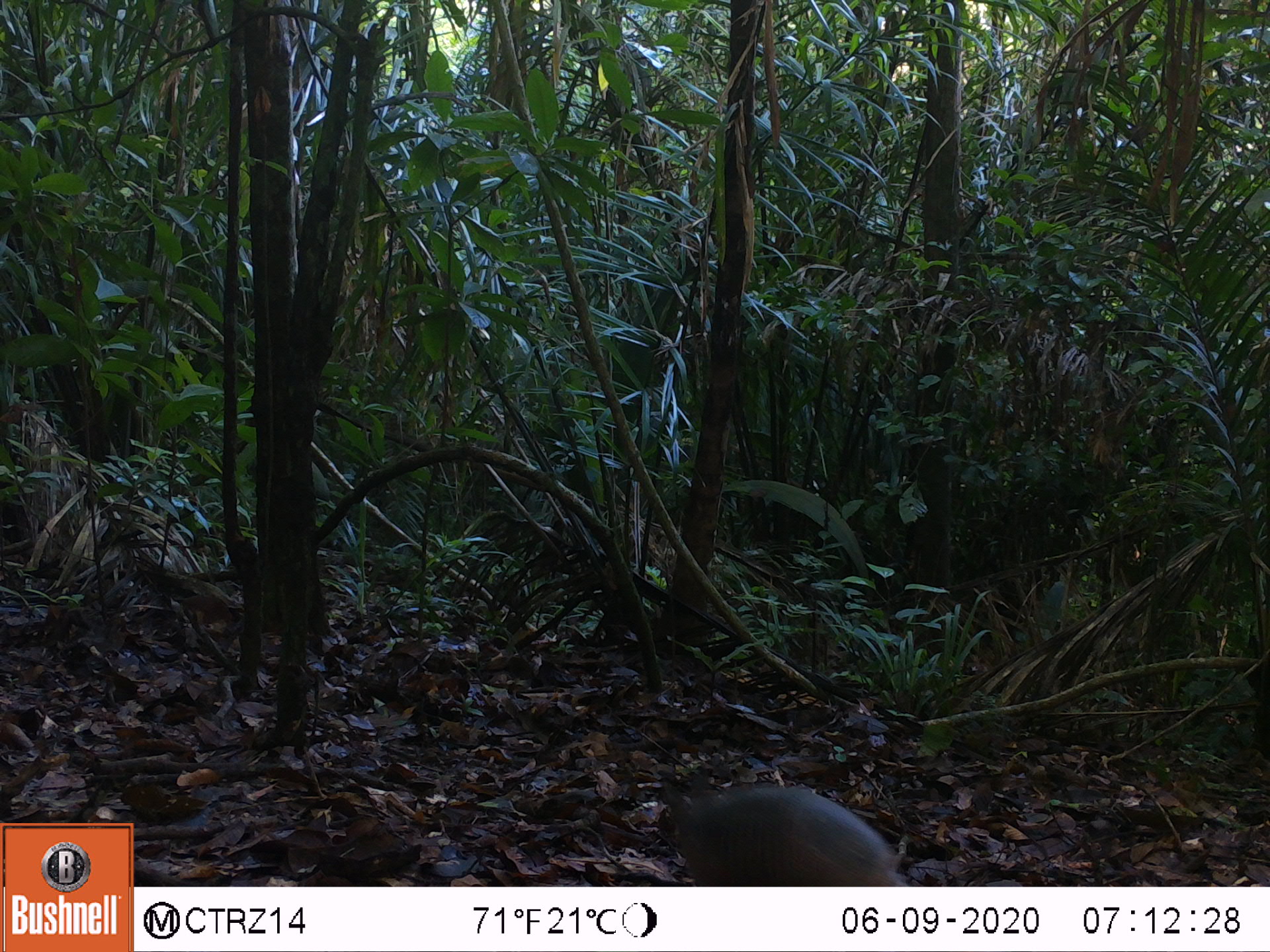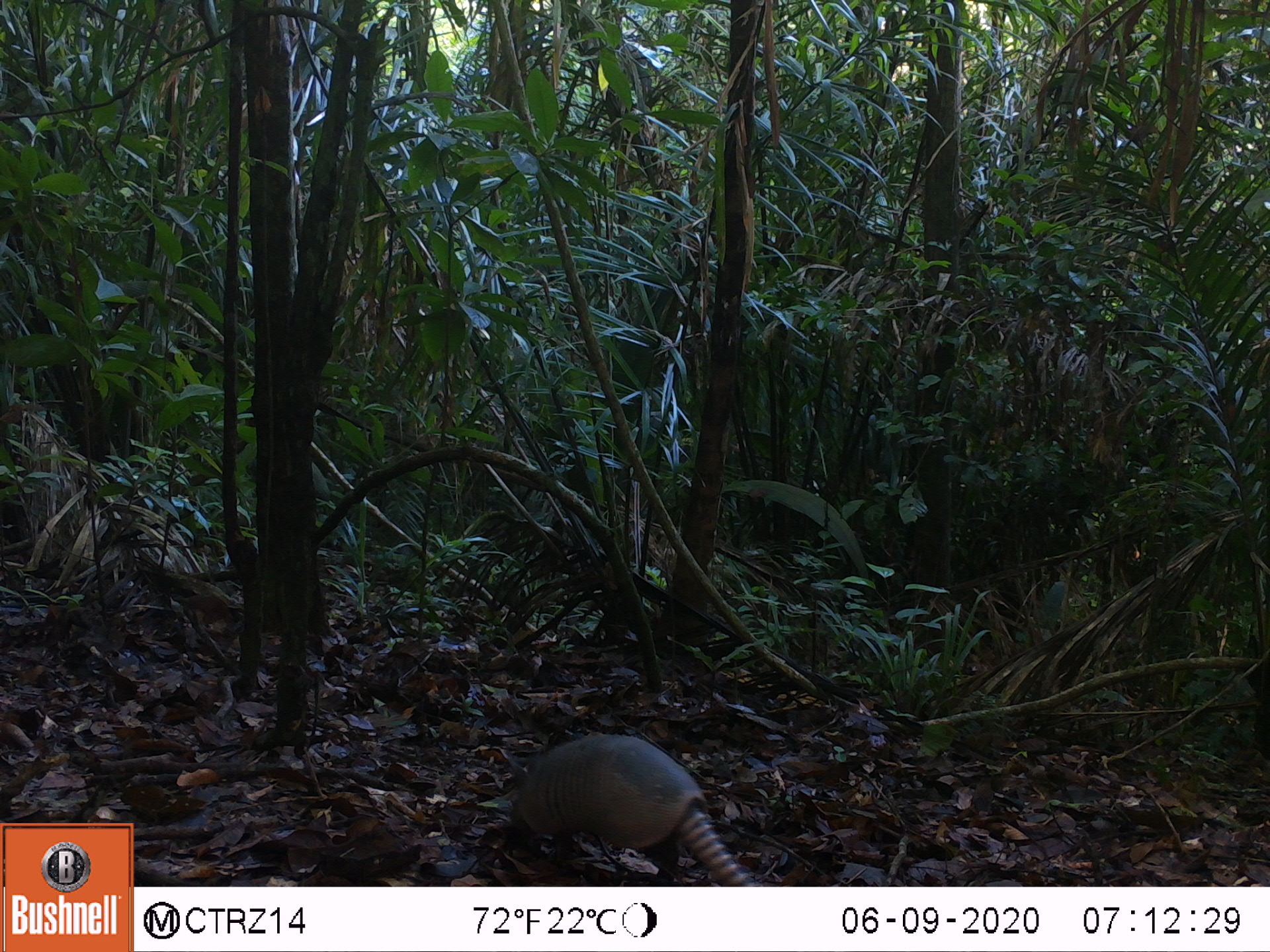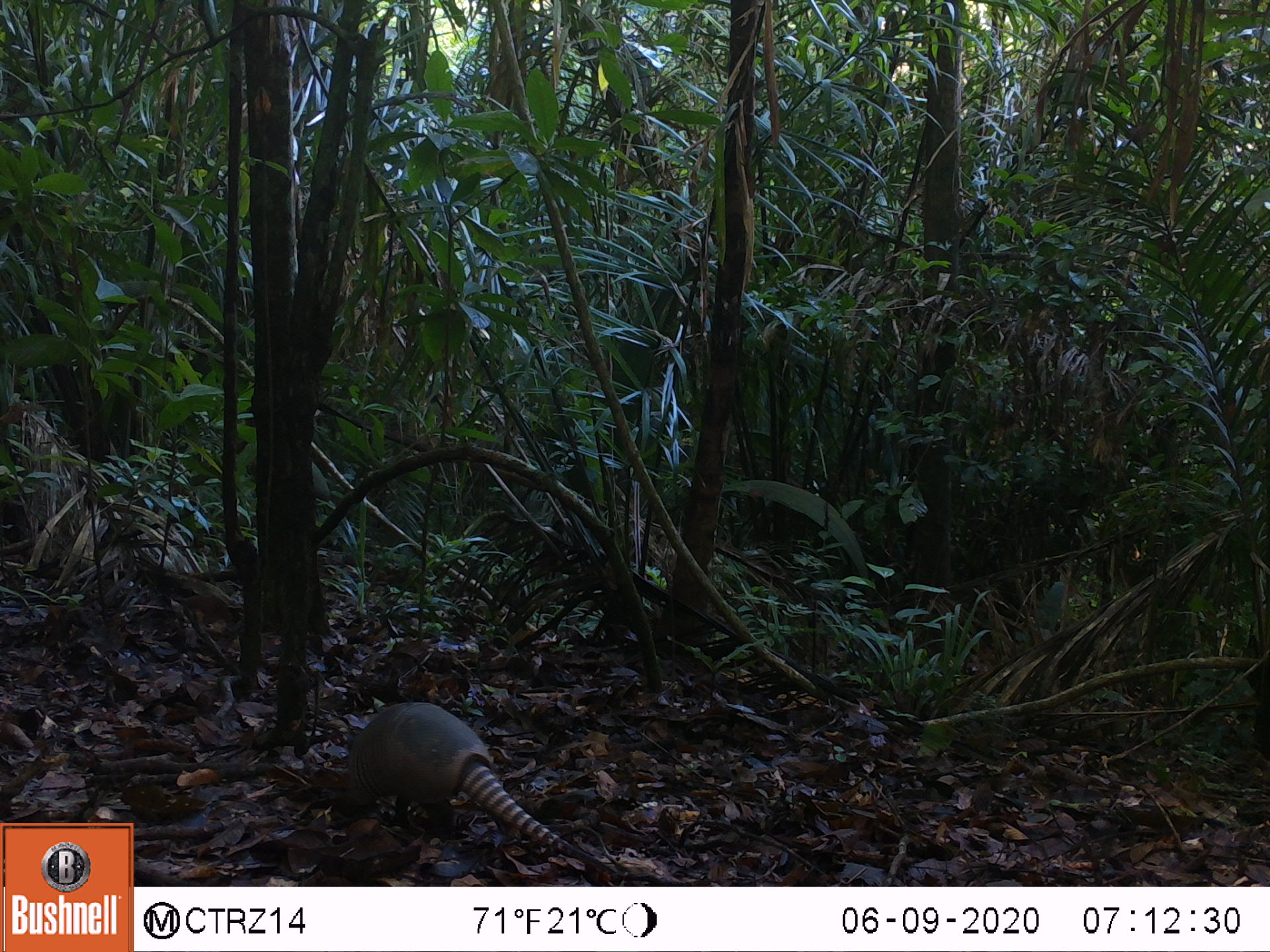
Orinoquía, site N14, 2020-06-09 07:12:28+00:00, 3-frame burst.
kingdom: Animalia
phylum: Chordata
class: Mammalia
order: Cingulata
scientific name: Cingulata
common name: armadillo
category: unknown armadillo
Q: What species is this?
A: Unknown armadillo (armadillo) (Cingulata).